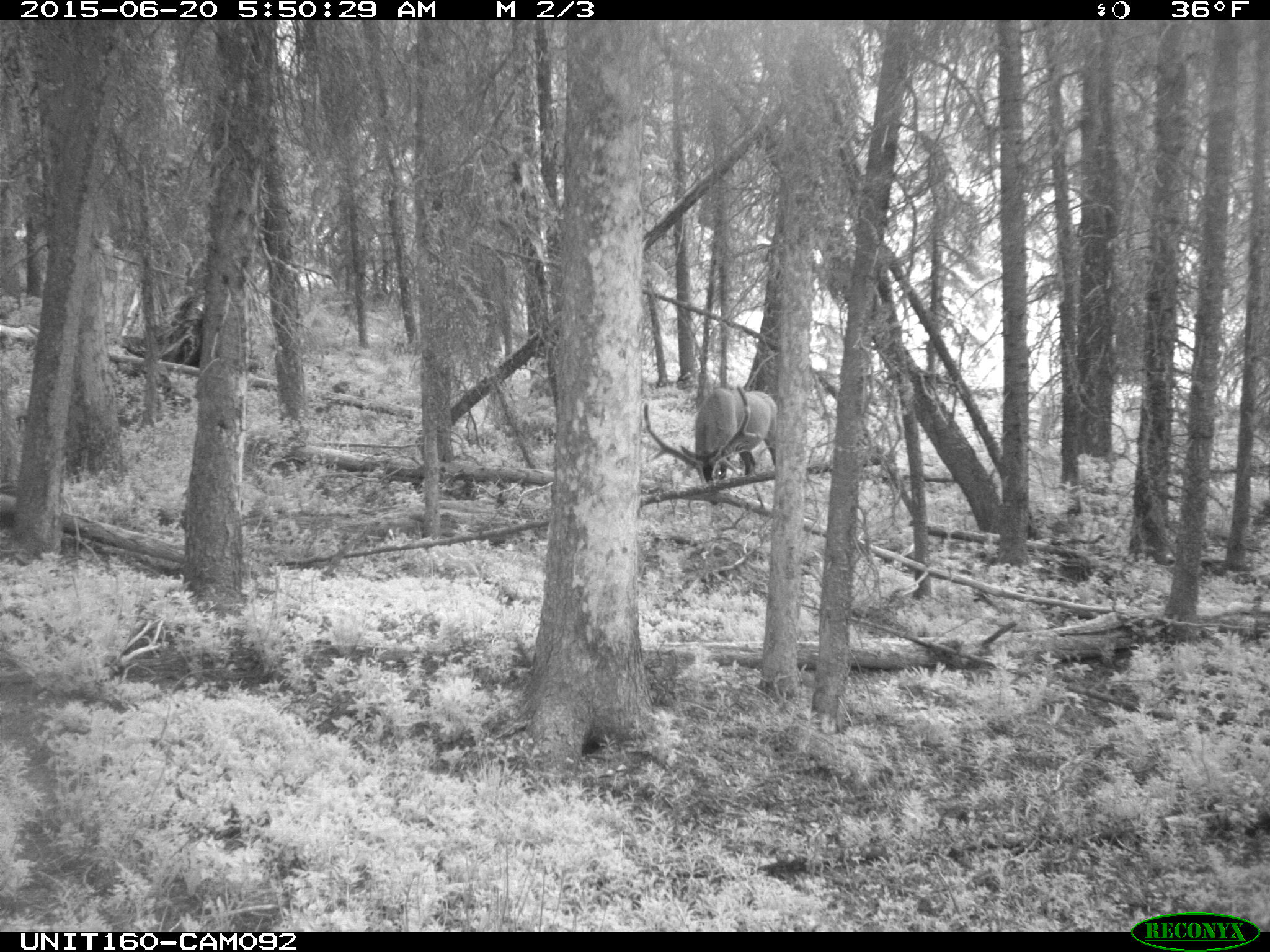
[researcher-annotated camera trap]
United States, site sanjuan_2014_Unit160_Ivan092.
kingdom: Animalia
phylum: Chordata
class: Mammalia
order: Artiodactyla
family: Cervidae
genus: Cervus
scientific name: Cervus elaphus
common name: red deer